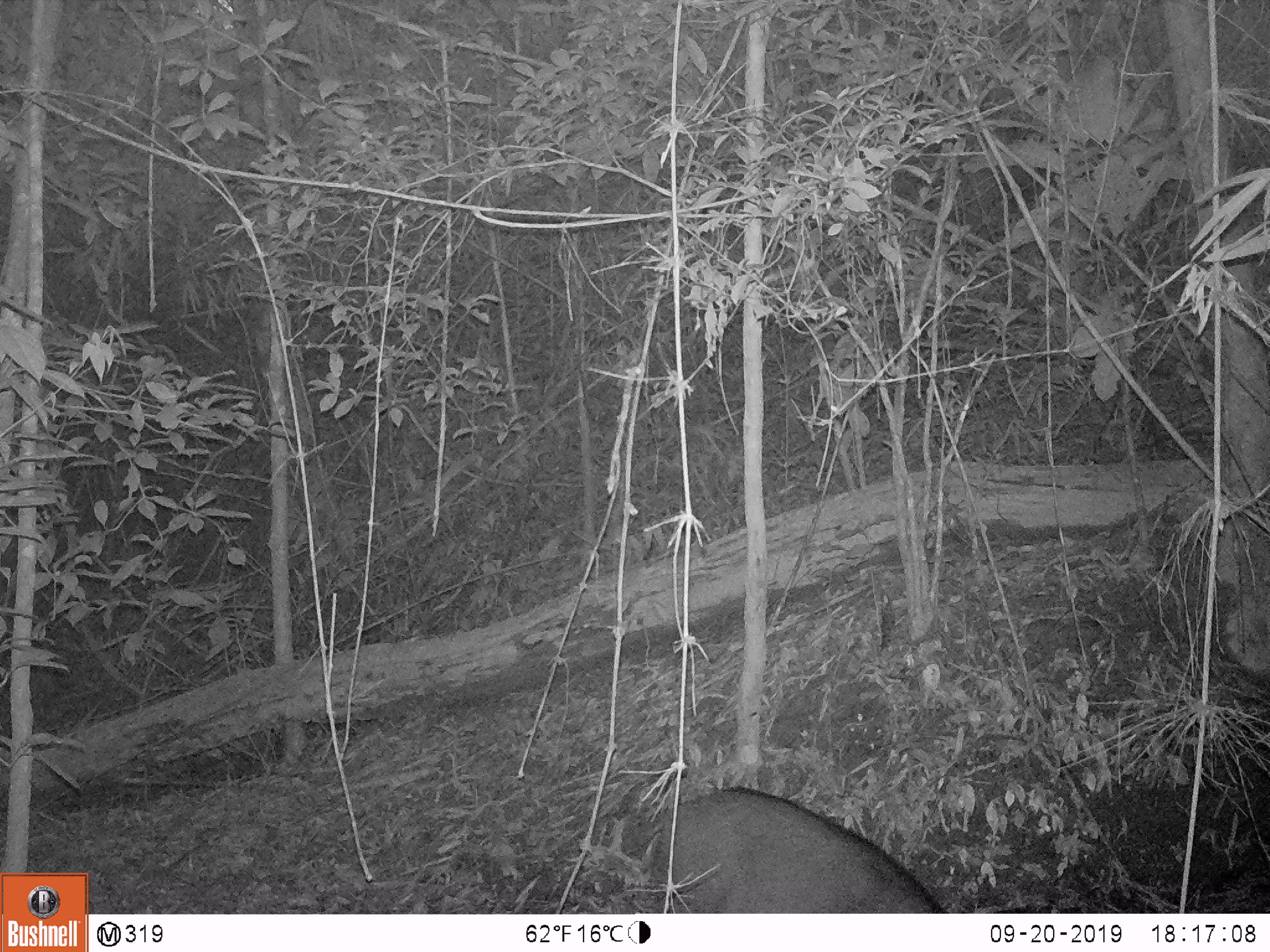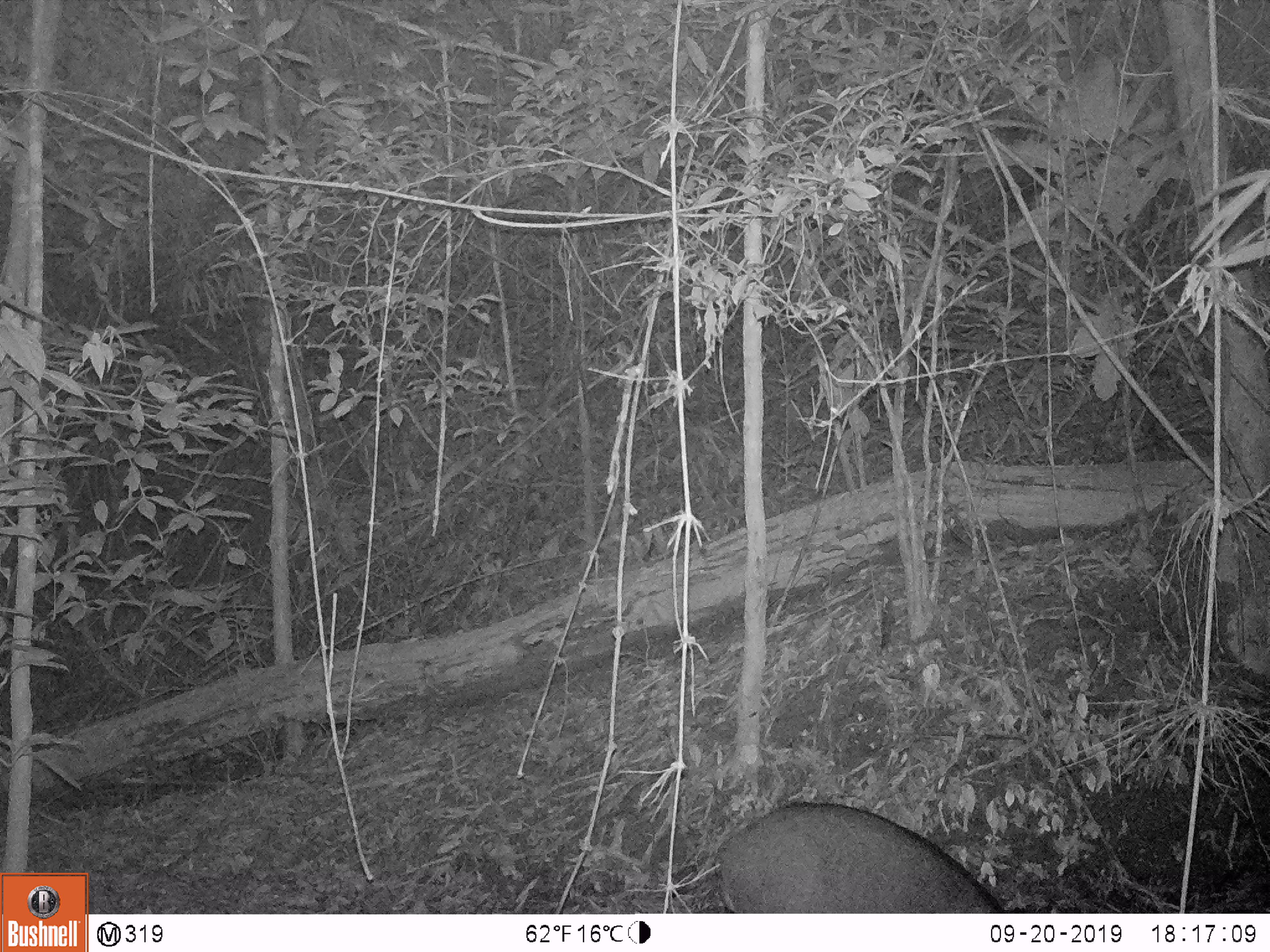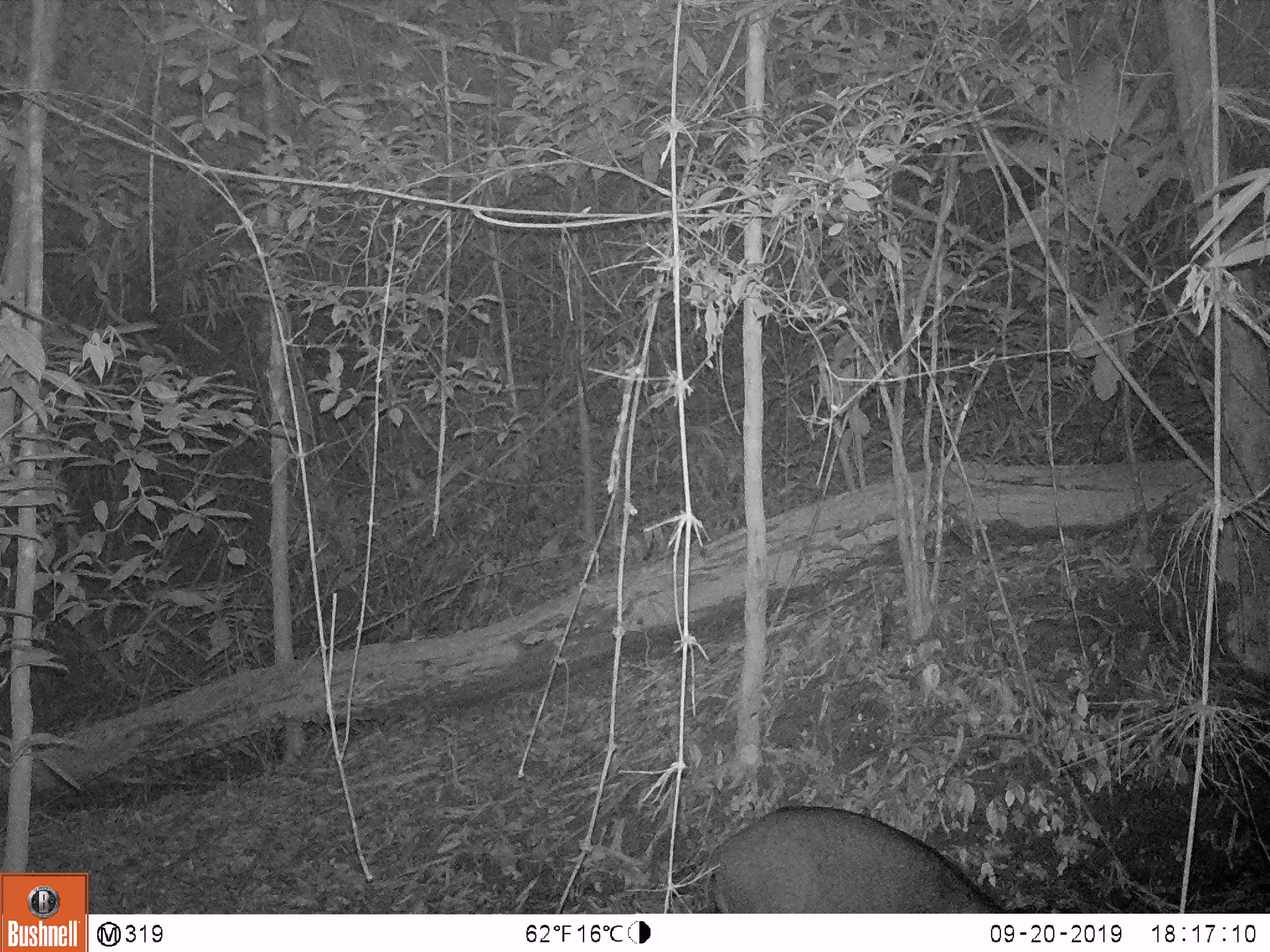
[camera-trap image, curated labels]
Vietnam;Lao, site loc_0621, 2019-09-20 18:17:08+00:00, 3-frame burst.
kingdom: Animalia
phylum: Chordata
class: Mammalia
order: Artiodactyla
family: Suidae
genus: Sus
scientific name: Sus scrofa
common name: eurasian wild pig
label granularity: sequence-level